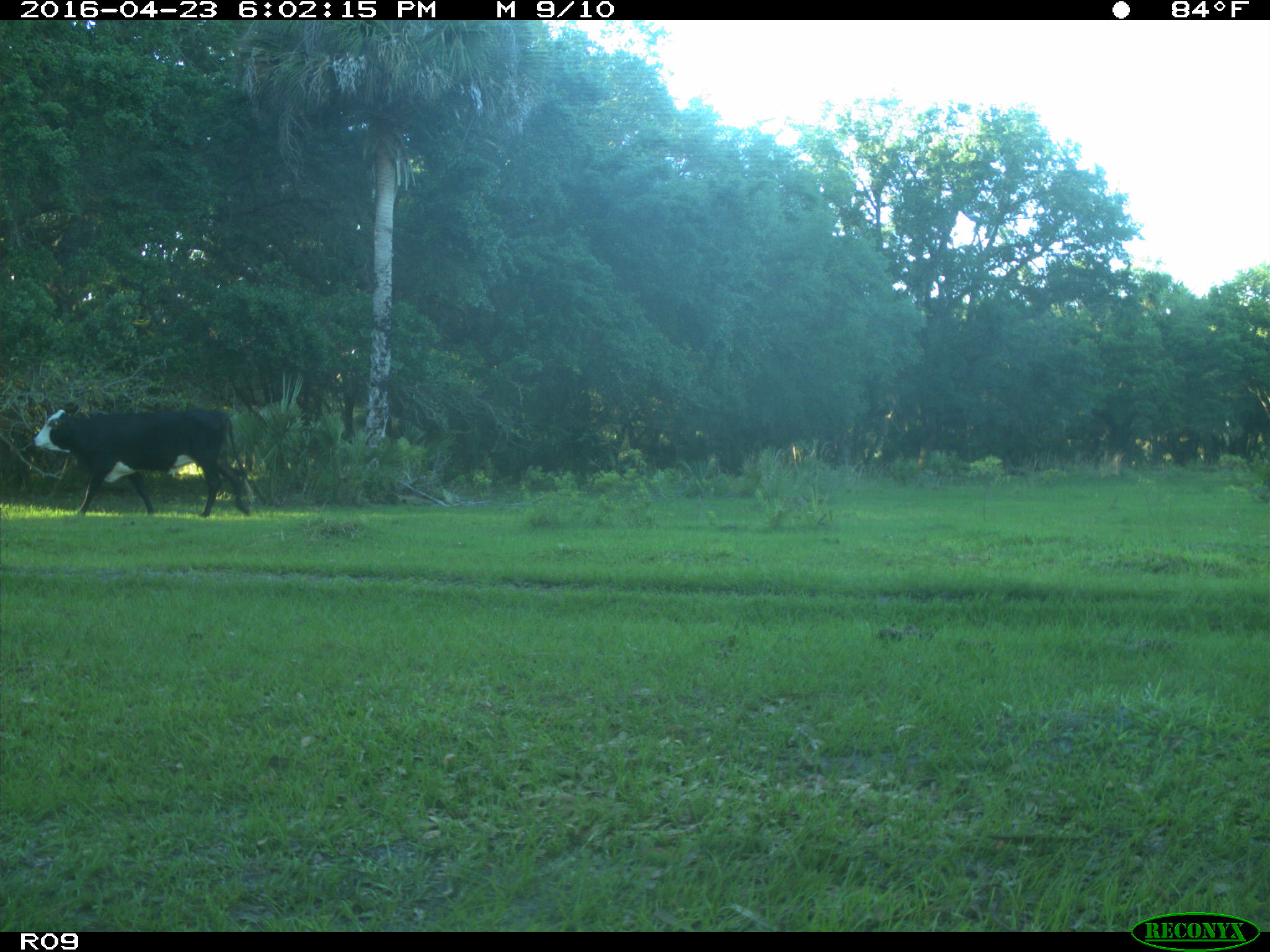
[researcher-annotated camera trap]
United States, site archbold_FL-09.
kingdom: Animalia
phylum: Chordata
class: Mammalia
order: Artiodactyla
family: Bovidae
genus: Bos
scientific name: Bos taurus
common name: domestic cow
Bos taurus (domestic cow).